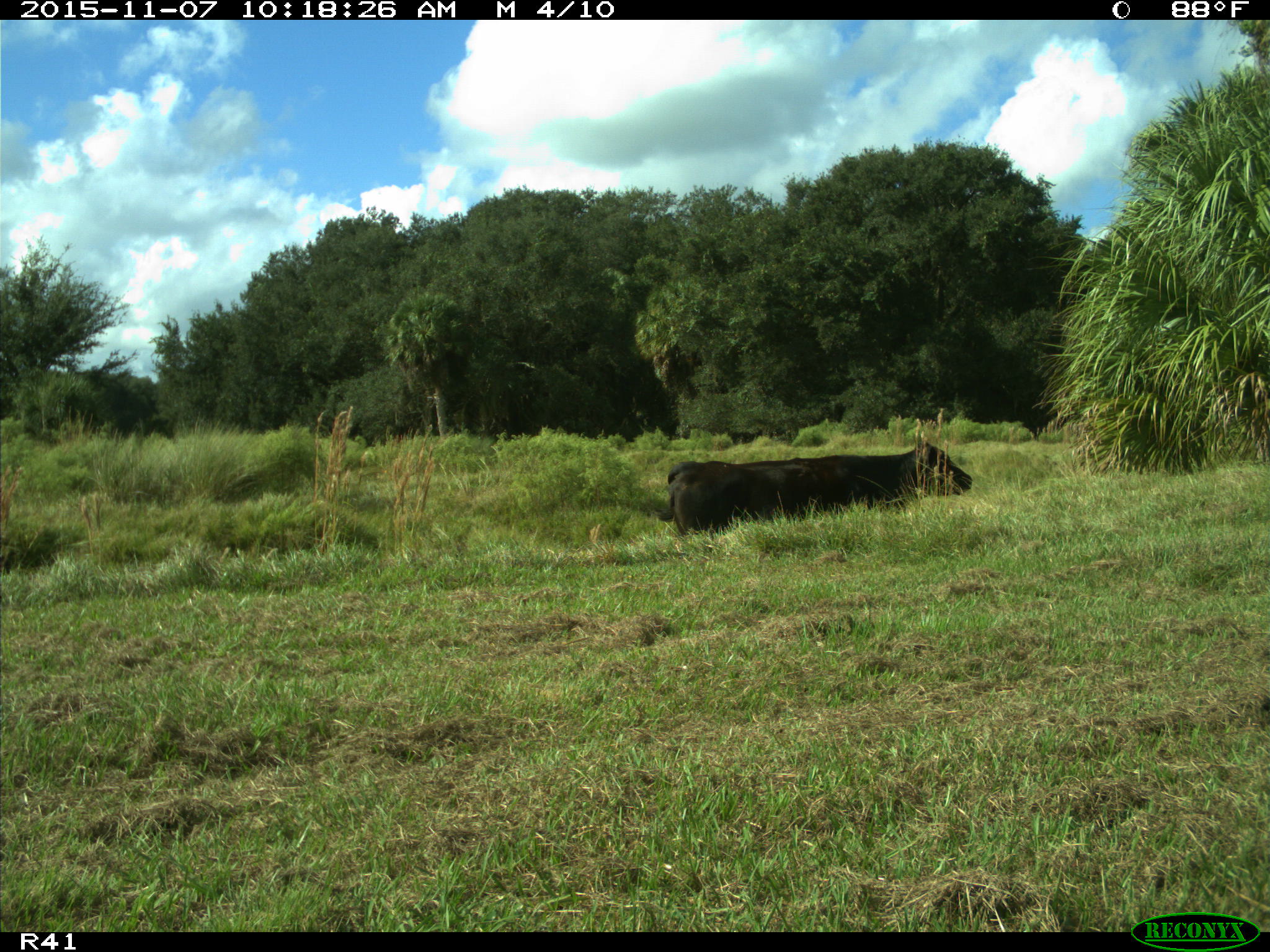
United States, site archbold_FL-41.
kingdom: Animalia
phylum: Chordata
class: Mammalia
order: Artiodactyla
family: Bovidae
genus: Bos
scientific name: Bos taurus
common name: domestic cow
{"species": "Bos taurus (domestic cow)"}